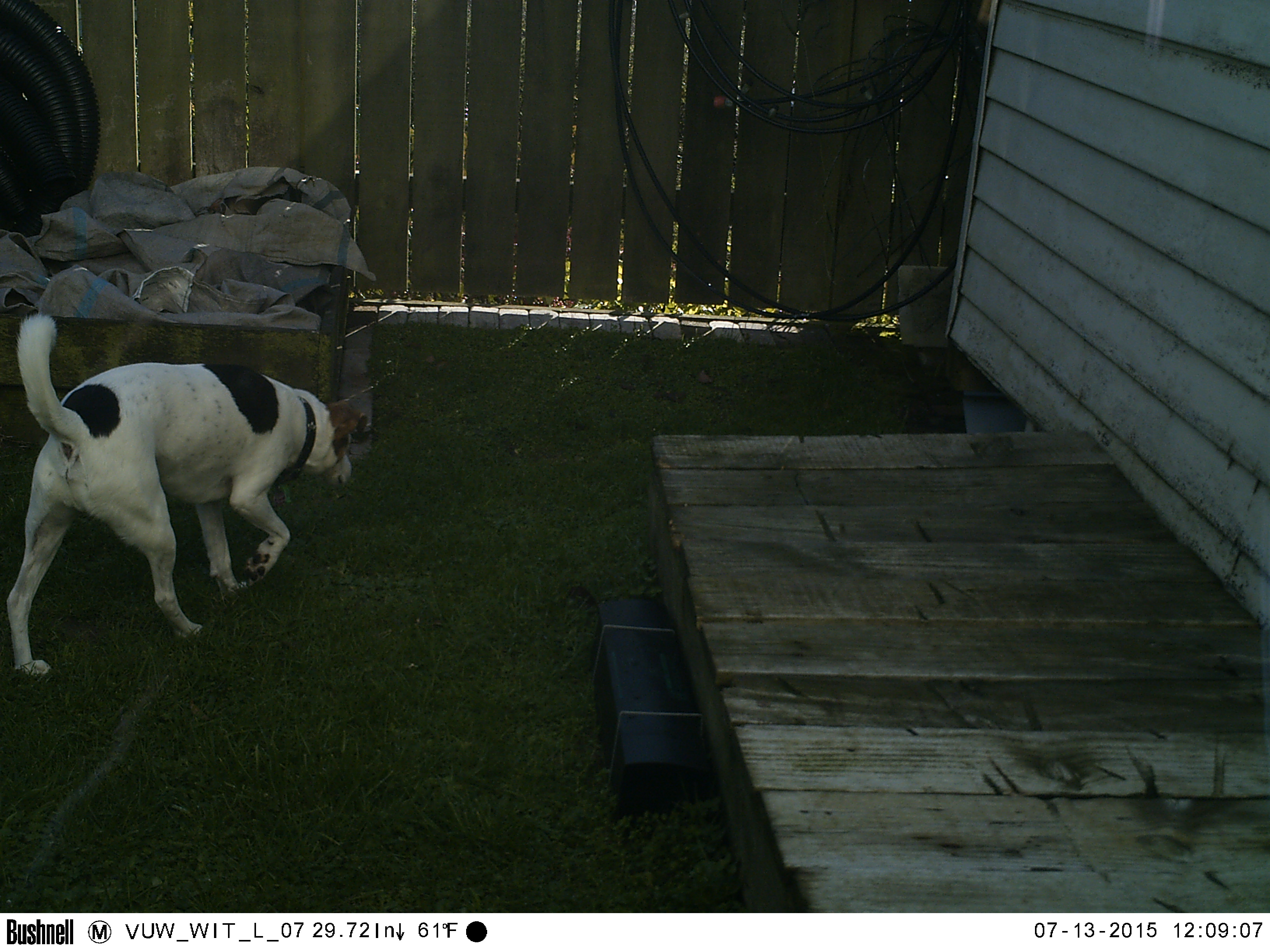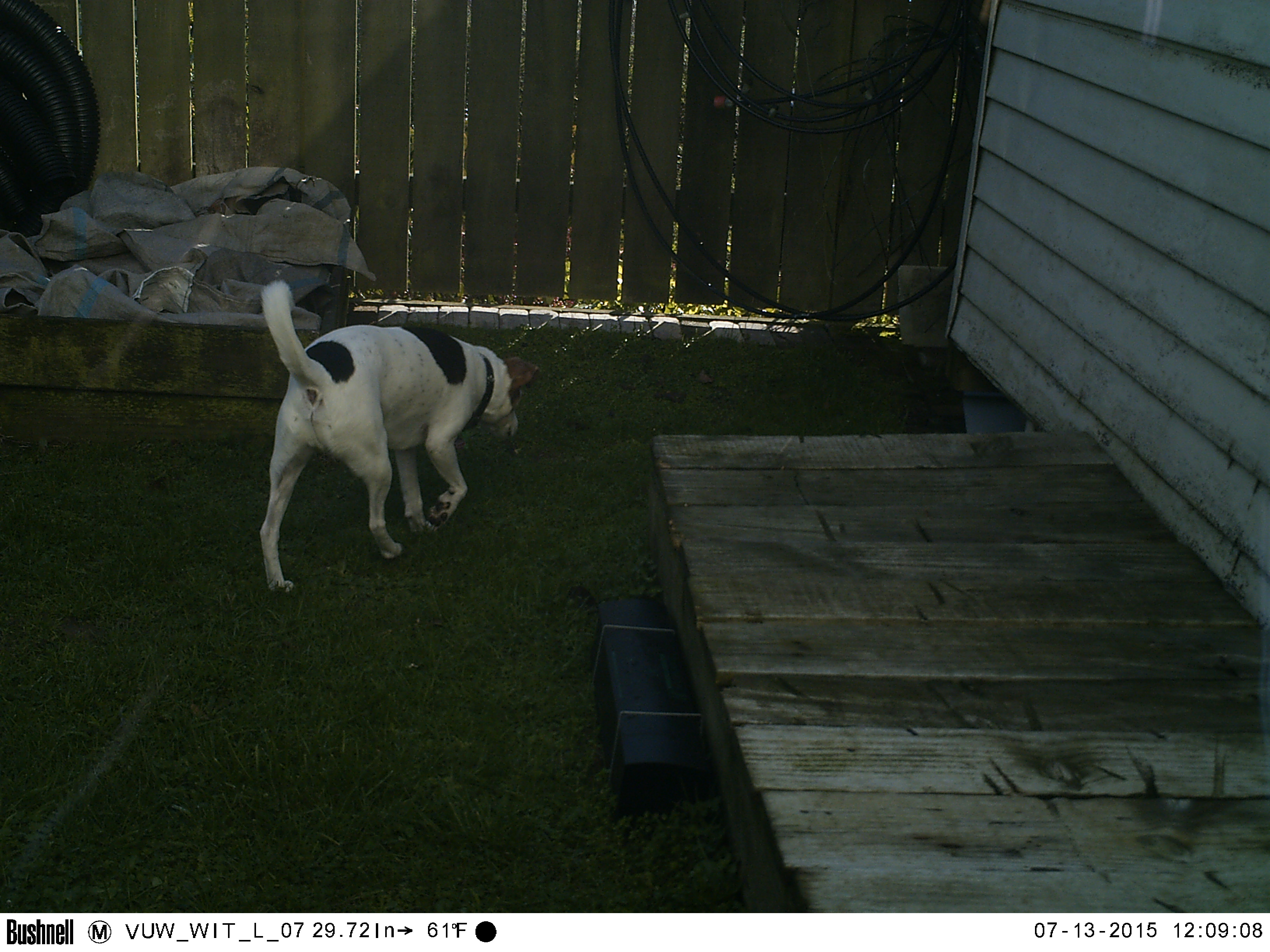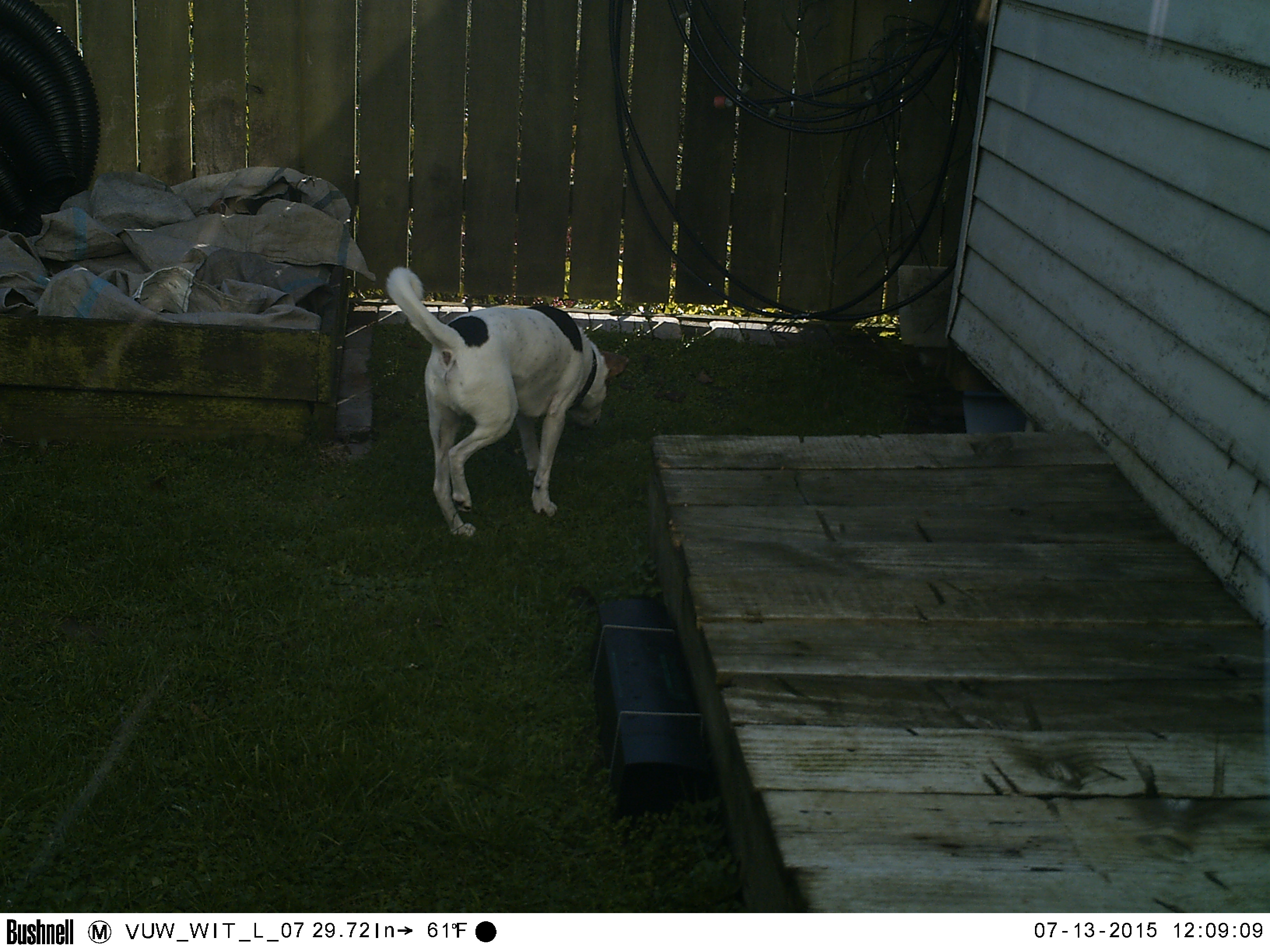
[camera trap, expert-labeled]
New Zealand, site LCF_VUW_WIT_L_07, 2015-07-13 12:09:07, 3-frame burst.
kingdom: Animalia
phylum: Chordata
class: Mammalia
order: Carnivora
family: Canidae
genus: Canis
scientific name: Canis familiaris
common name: domestic dog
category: dog